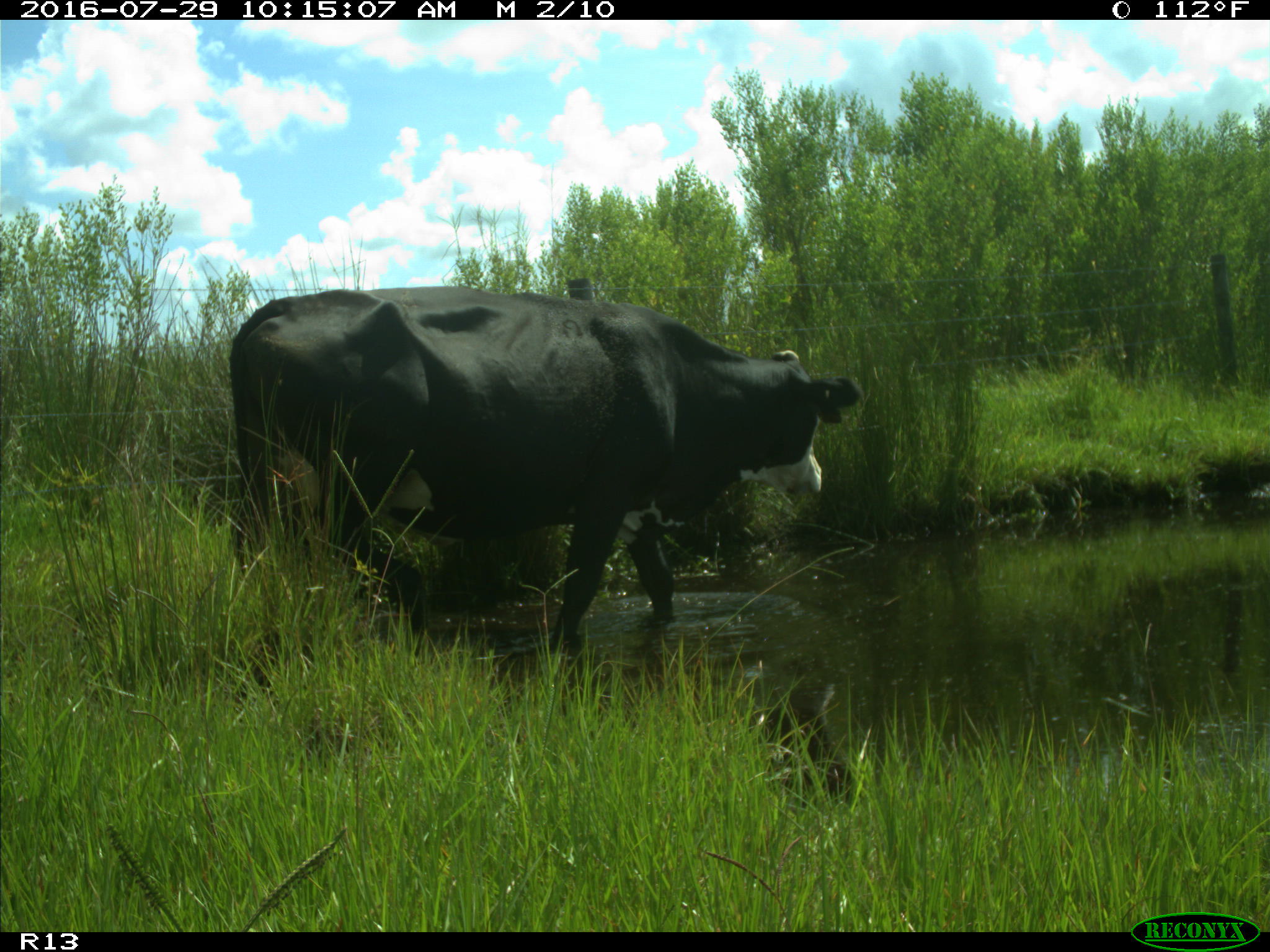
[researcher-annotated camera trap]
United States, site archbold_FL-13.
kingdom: Animalia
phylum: Chordata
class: Mammalia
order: Artiodactyla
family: Bovidae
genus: Bos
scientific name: Bos taurus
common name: domestic cow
Bos taurus (domestic cow).